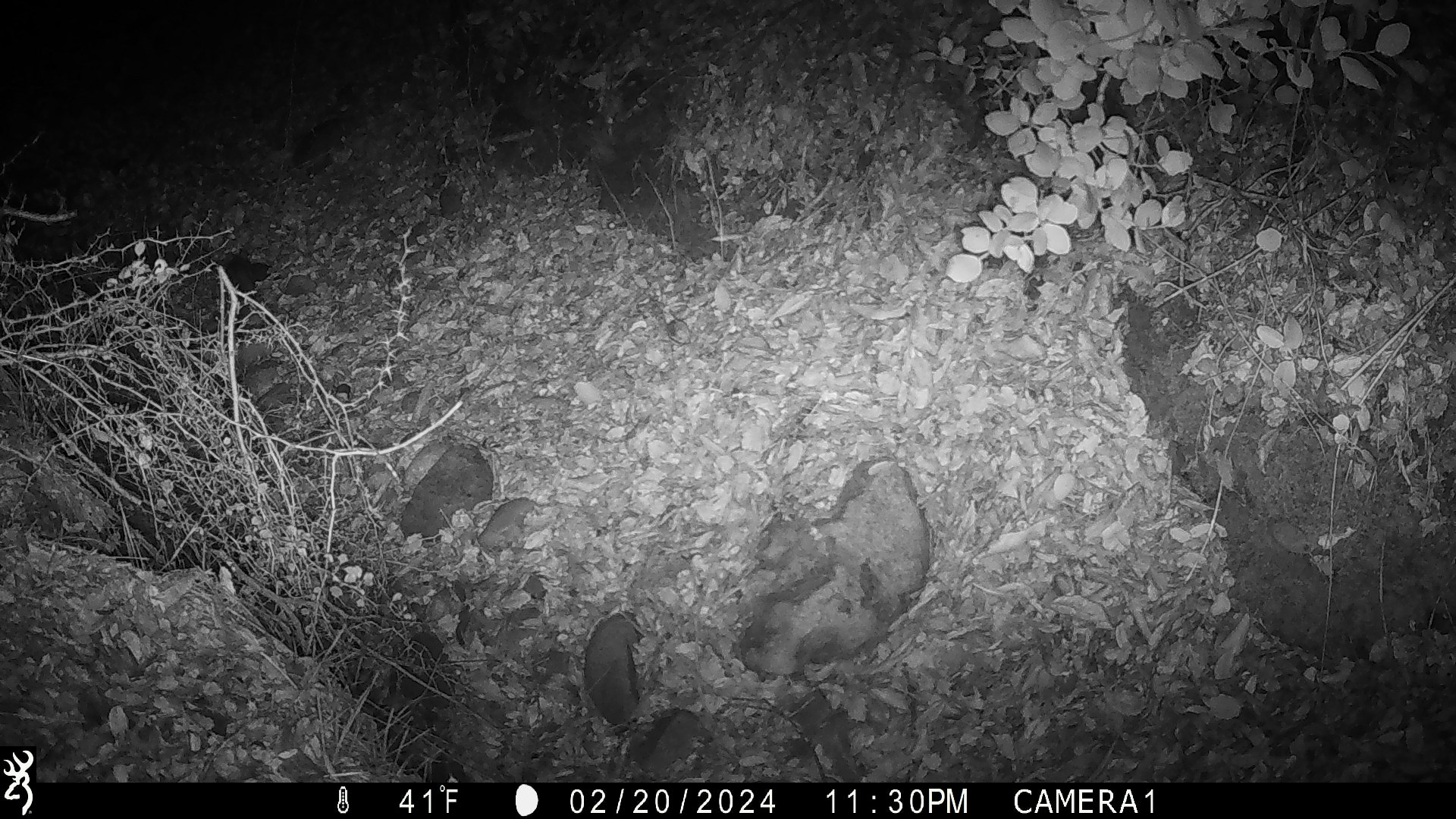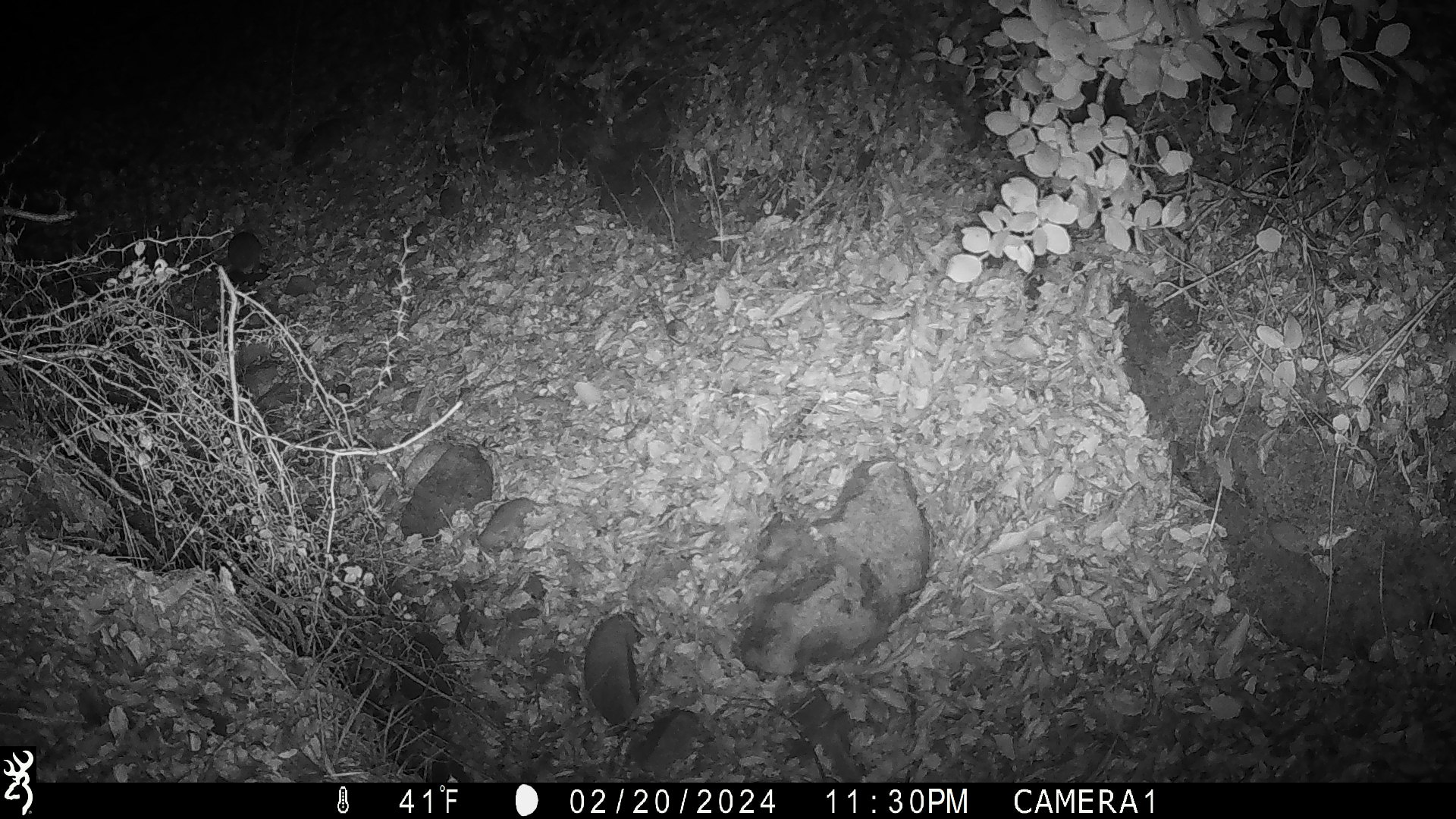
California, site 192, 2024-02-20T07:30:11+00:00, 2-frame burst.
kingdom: Animalia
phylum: Chordata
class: Mammalia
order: Rodentia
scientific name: Rodentia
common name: mouse or rat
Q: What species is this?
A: Mouse or rat (Rodentia).